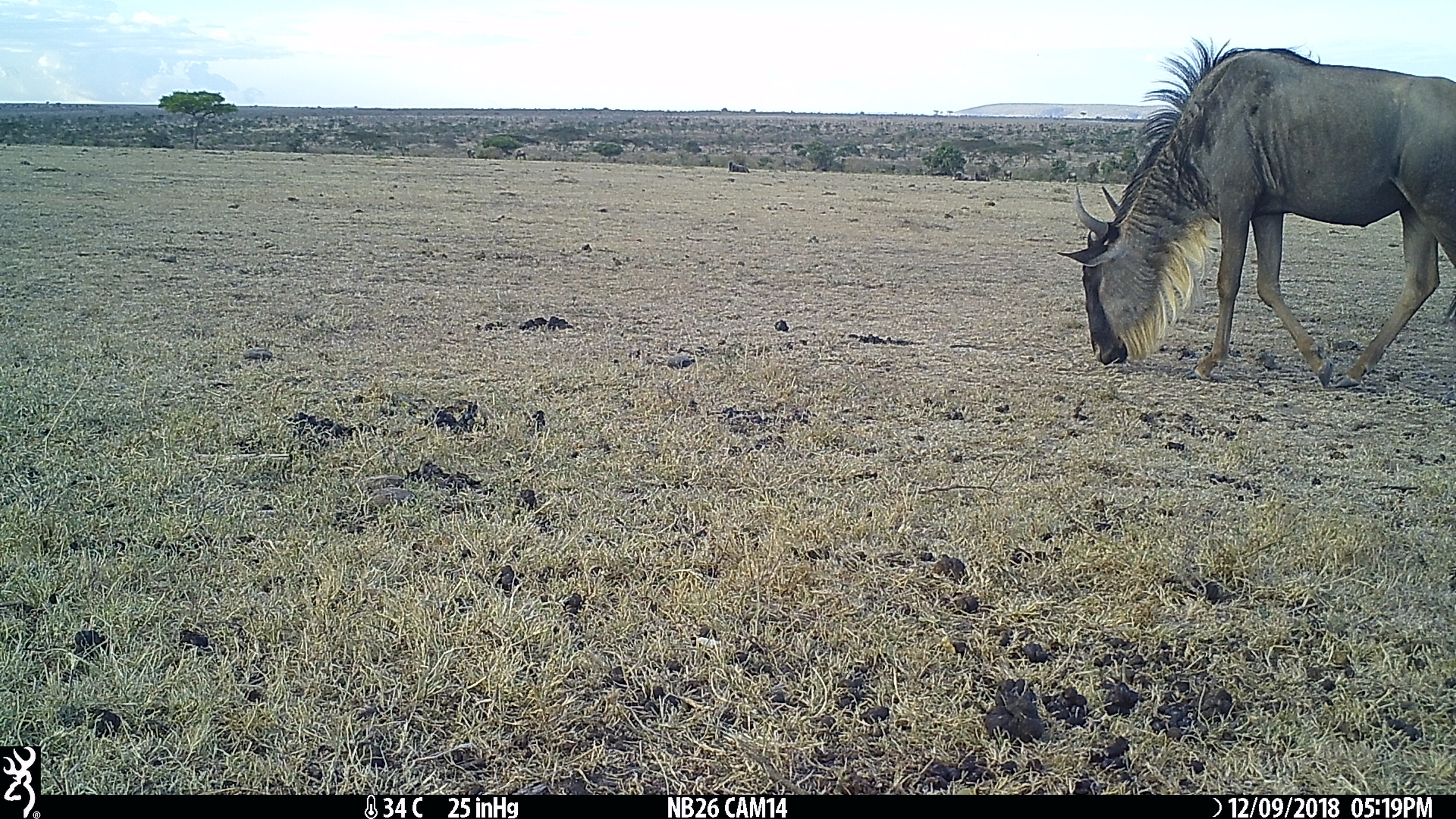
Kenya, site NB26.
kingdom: Animalia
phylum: Chordata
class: Mammalia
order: Artiodactyla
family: Bovidae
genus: Connochaetes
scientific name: Connochaetes taurinus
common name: blue wildebeest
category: wildebeest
Wildebeest (blue wildebeest) (Connochaetes taurinus).